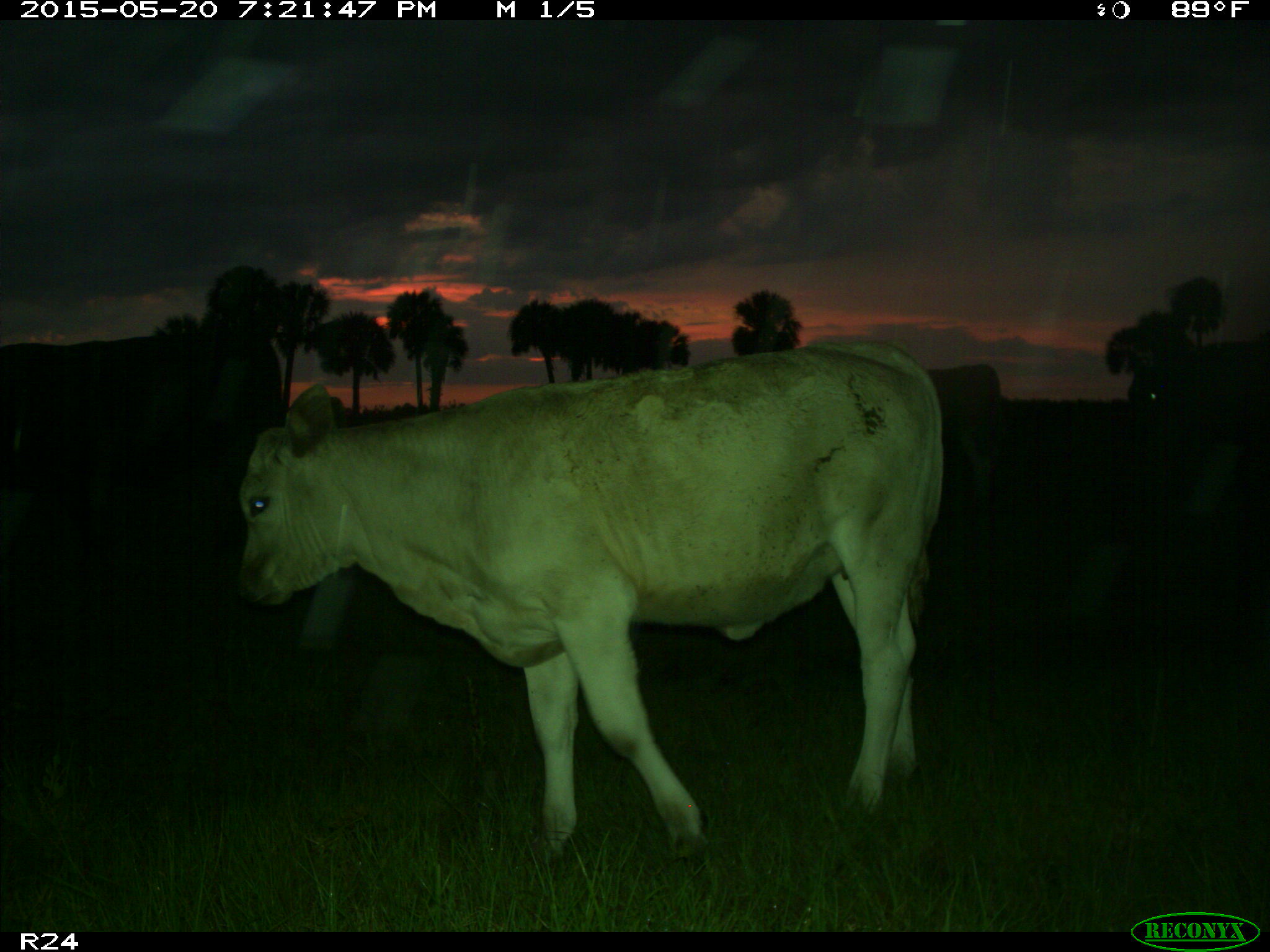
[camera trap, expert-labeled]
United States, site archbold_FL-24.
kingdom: Animalia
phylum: Chordata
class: Mammalia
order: Artiodactyla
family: Bovidae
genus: Bos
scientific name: Bos taurus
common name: domestic cow